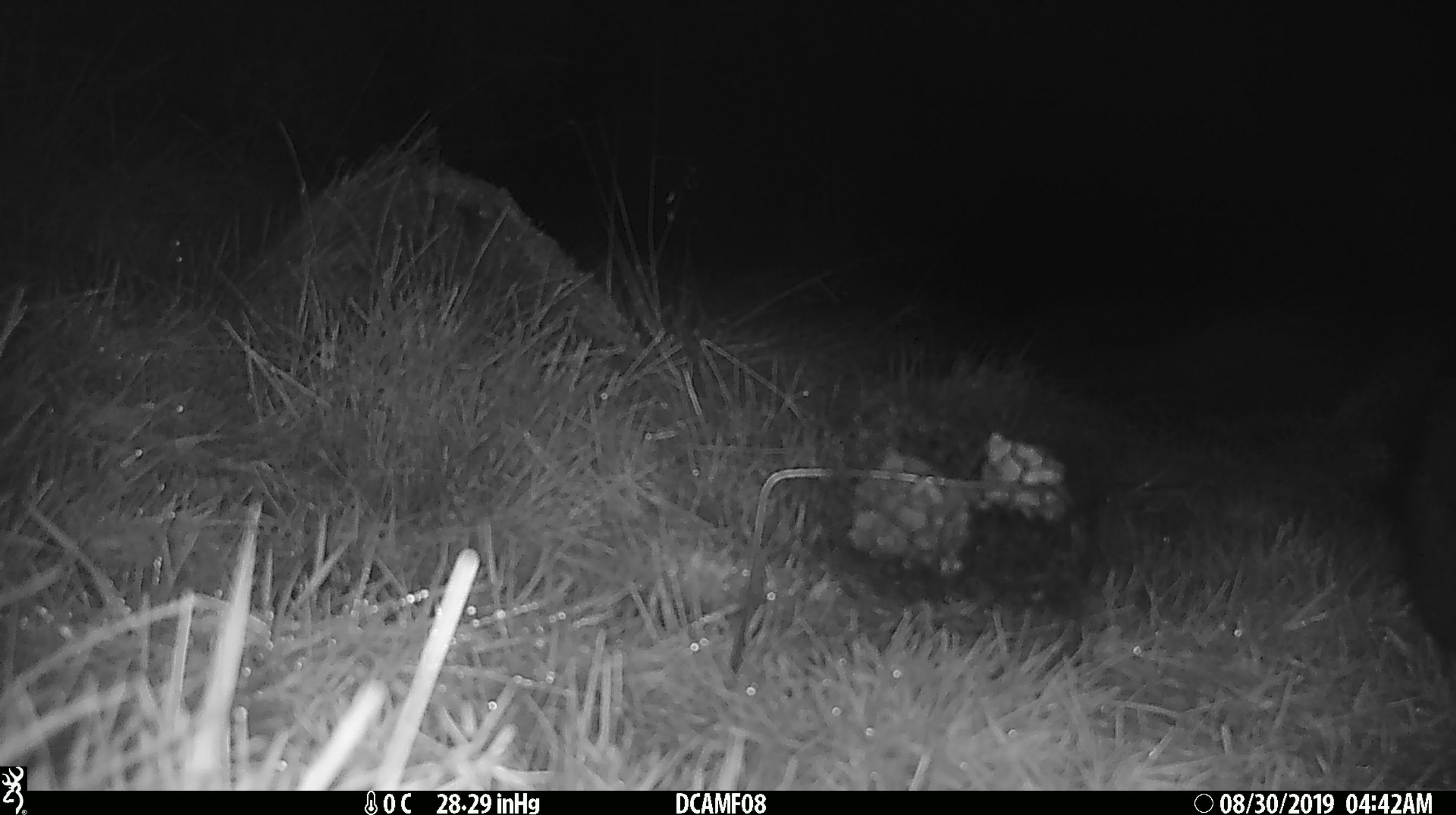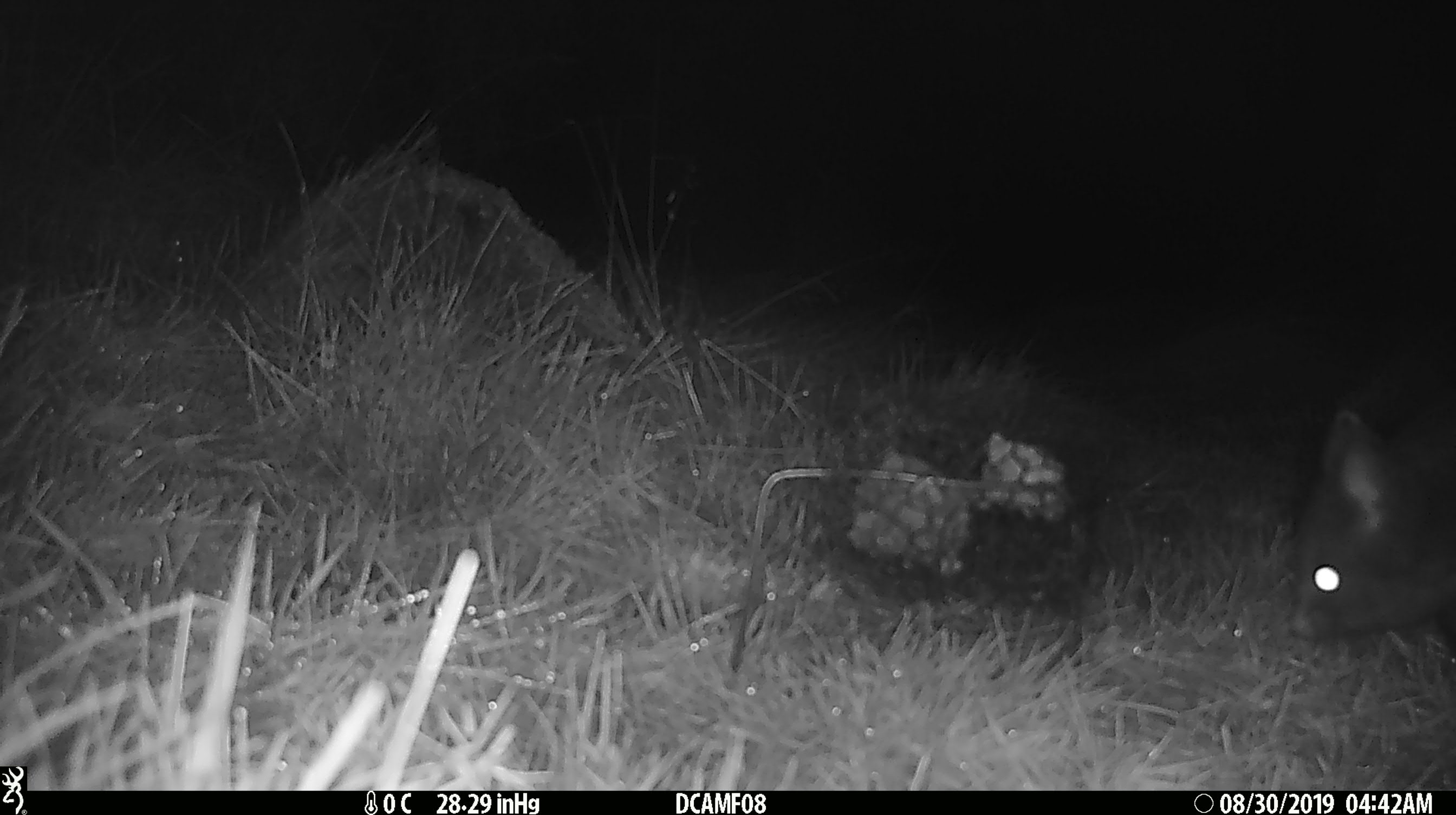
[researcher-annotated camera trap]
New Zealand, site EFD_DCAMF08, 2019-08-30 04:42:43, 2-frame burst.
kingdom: Animalia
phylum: Chordata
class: Mammalia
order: Diprotodontia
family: Phalangeridae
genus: Trichosurus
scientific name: Trichosurus vulpecula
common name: common brushtail possum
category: possum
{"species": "possum (common brushtail possum) (Trichosurus vulpecula)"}